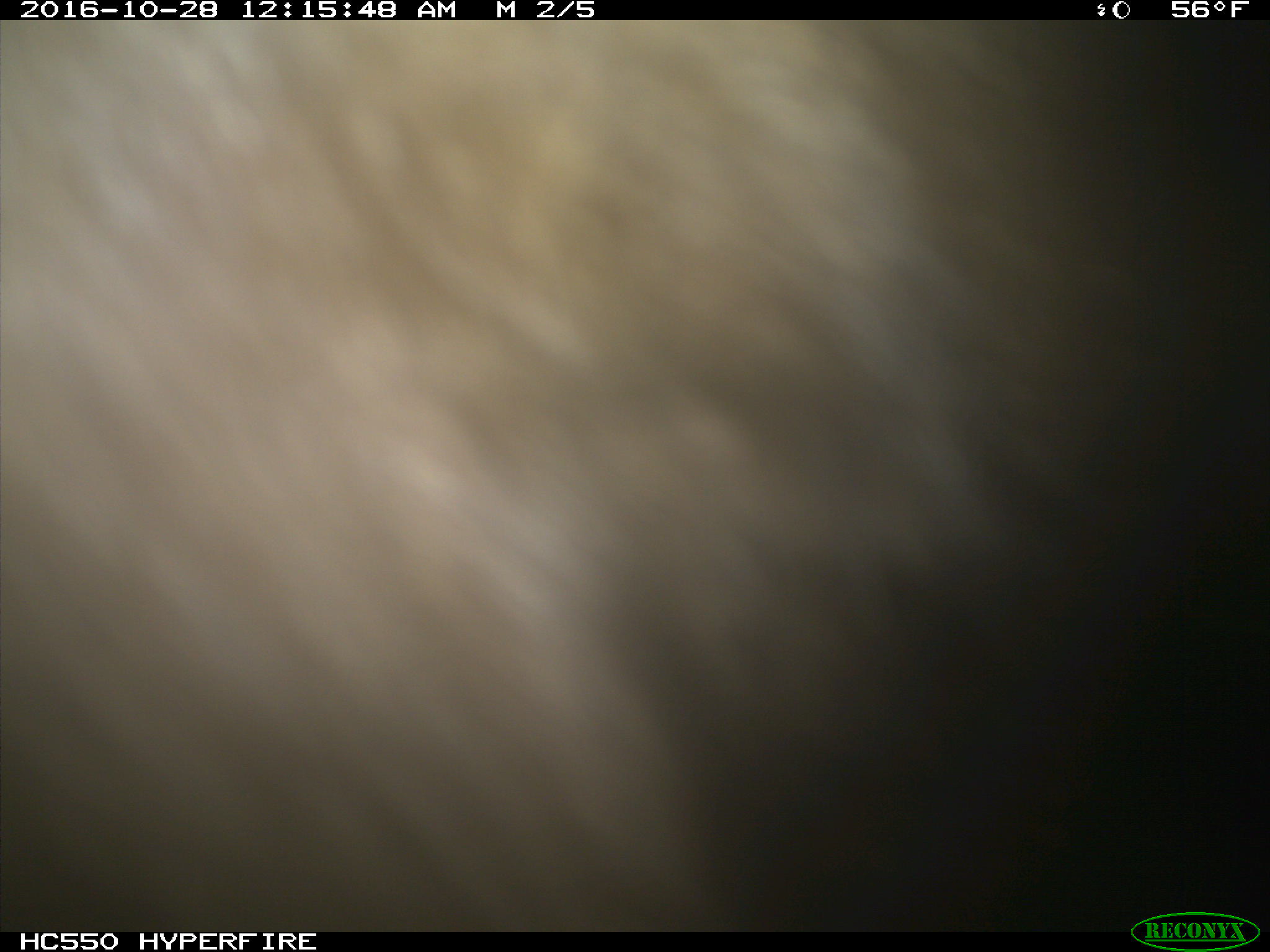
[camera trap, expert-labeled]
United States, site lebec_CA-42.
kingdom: Animalia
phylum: Chordata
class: Mammalia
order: Carnivora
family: Ursidae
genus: Ursus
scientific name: Ursus americanus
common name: american black bear